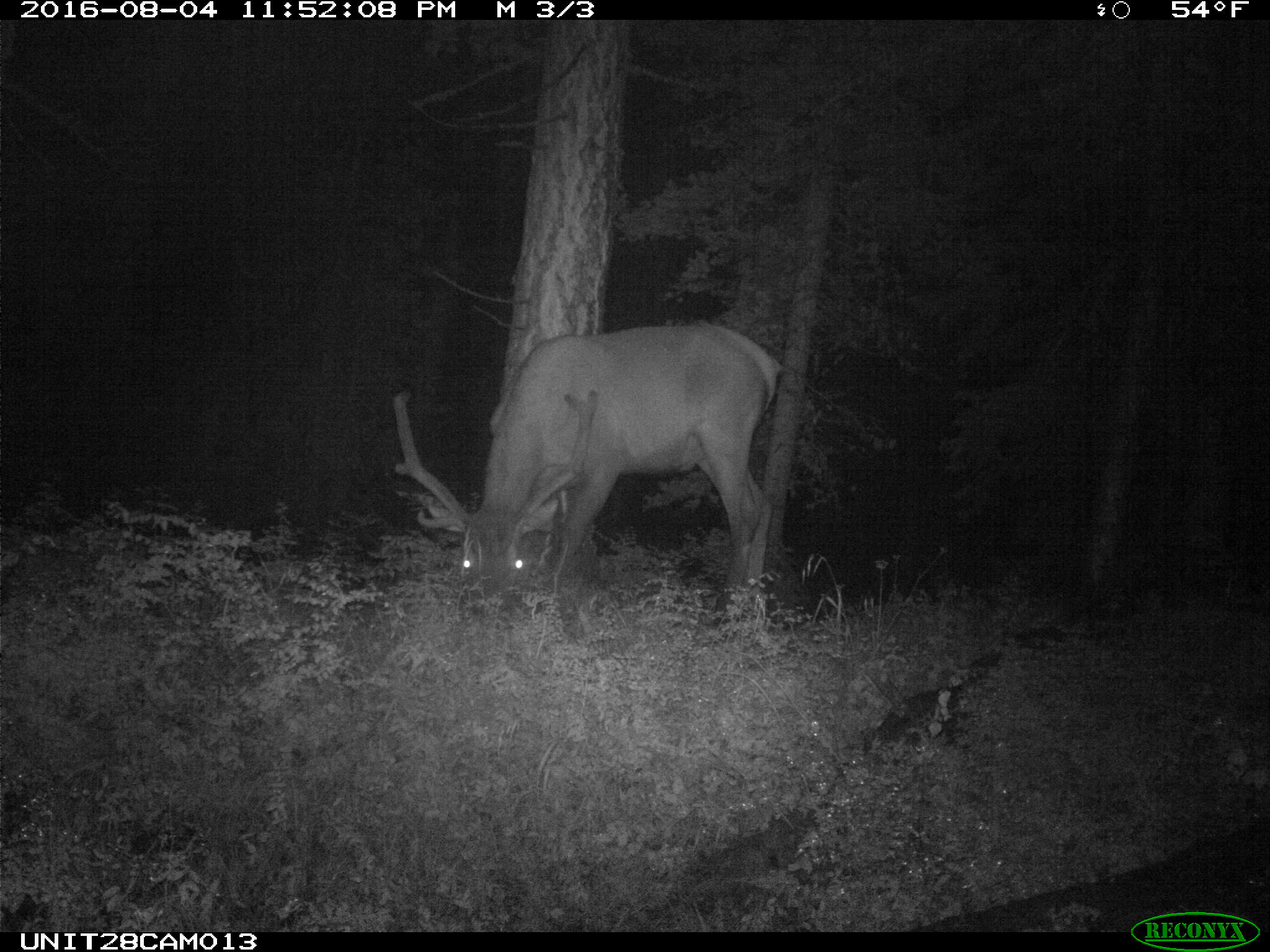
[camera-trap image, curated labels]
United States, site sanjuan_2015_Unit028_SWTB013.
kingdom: Animalia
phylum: Chordata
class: Mammalia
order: Artiodactyla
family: Cervidae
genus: Cervus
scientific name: Cervus elaphus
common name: red deer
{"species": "Cervus elaphus (red deer)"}